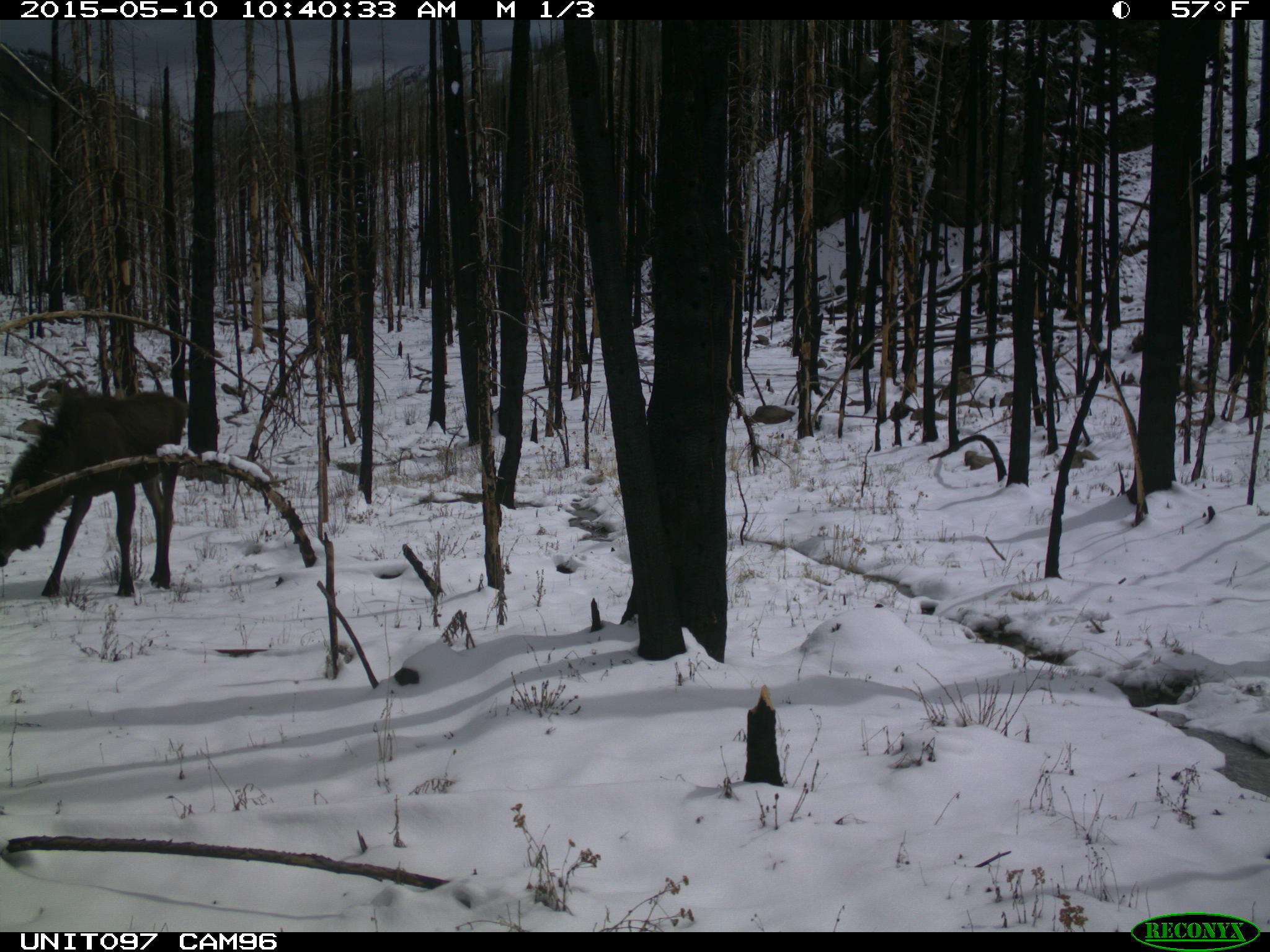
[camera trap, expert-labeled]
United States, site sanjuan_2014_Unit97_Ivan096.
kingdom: Animalia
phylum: Chordata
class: Mammalia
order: Artiodactyla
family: Cervidae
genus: Alces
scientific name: Alces alces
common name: moose